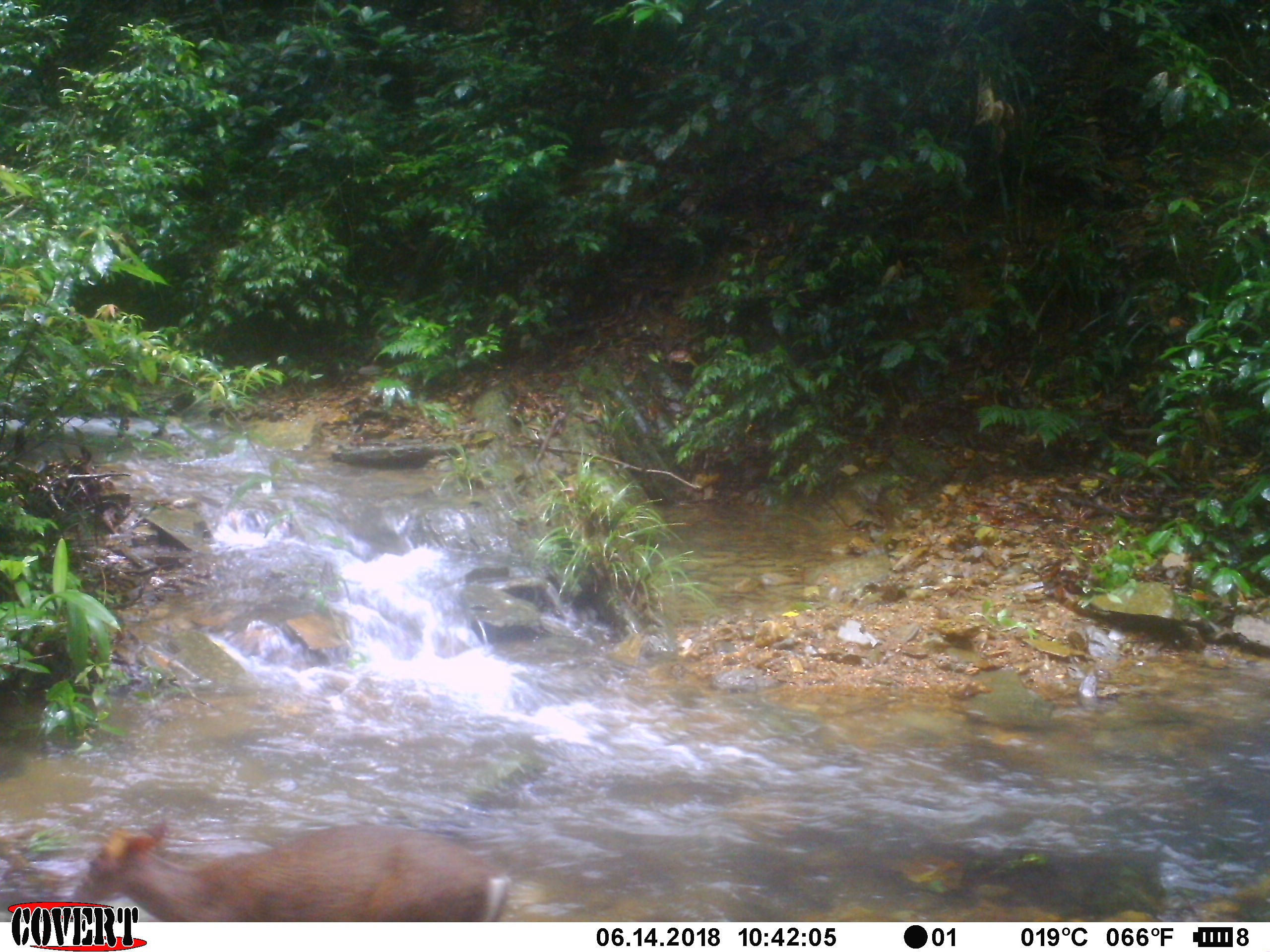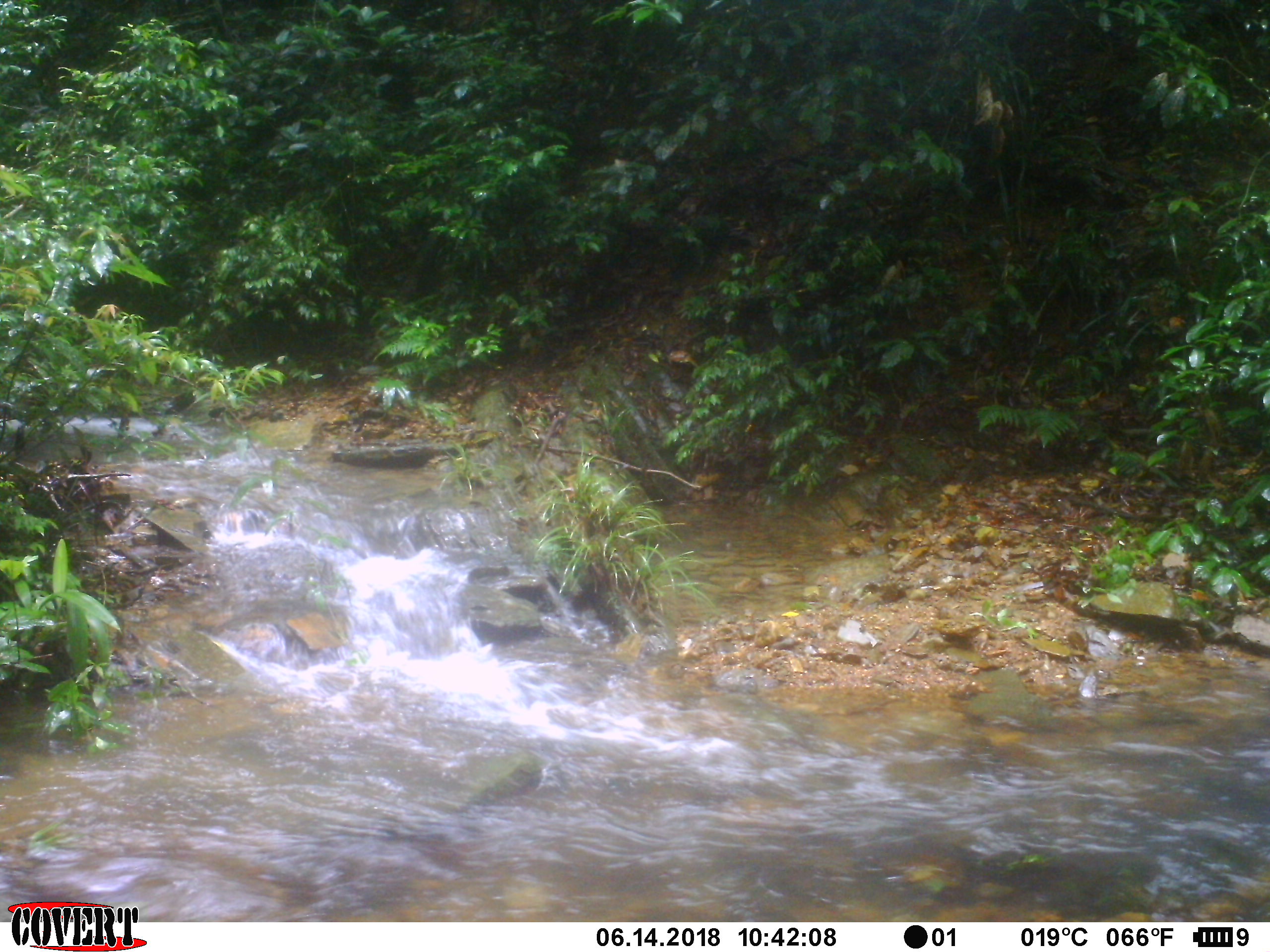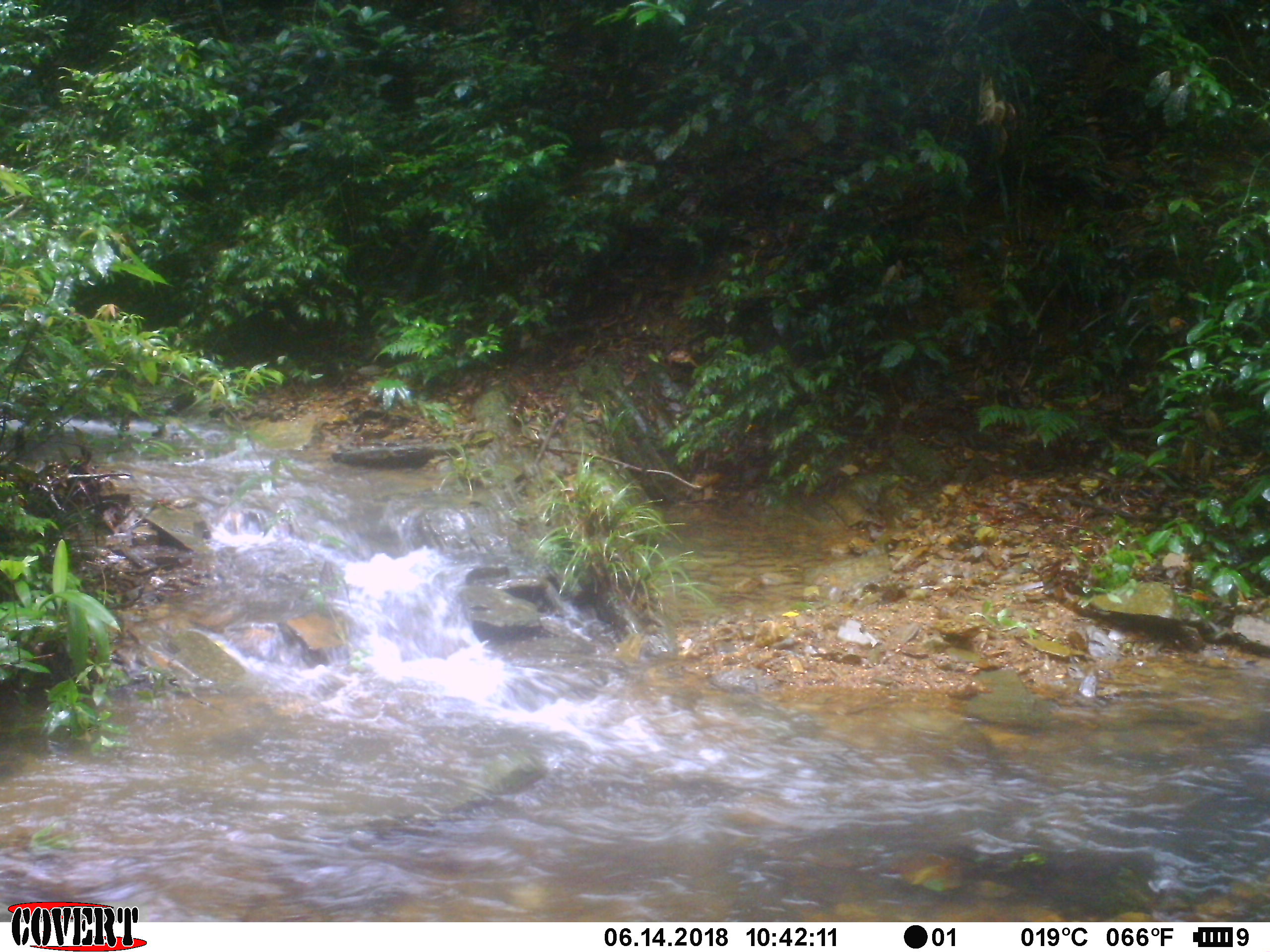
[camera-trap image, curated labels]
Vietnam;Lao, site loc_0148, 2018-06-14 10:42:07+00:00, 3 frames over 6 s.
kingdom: Animalia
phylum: Chordata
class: Mammalia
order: Artiodactyla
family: Cervidae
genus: Muntiacus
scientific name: Muntiacus rooseveltorum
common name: roosevelt's muntjac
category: roosevelts muntjac group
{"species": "roosevelts muntjac group (roosevelt's muntjac) (Muntiacus rooseveltorum)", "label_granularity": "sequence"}